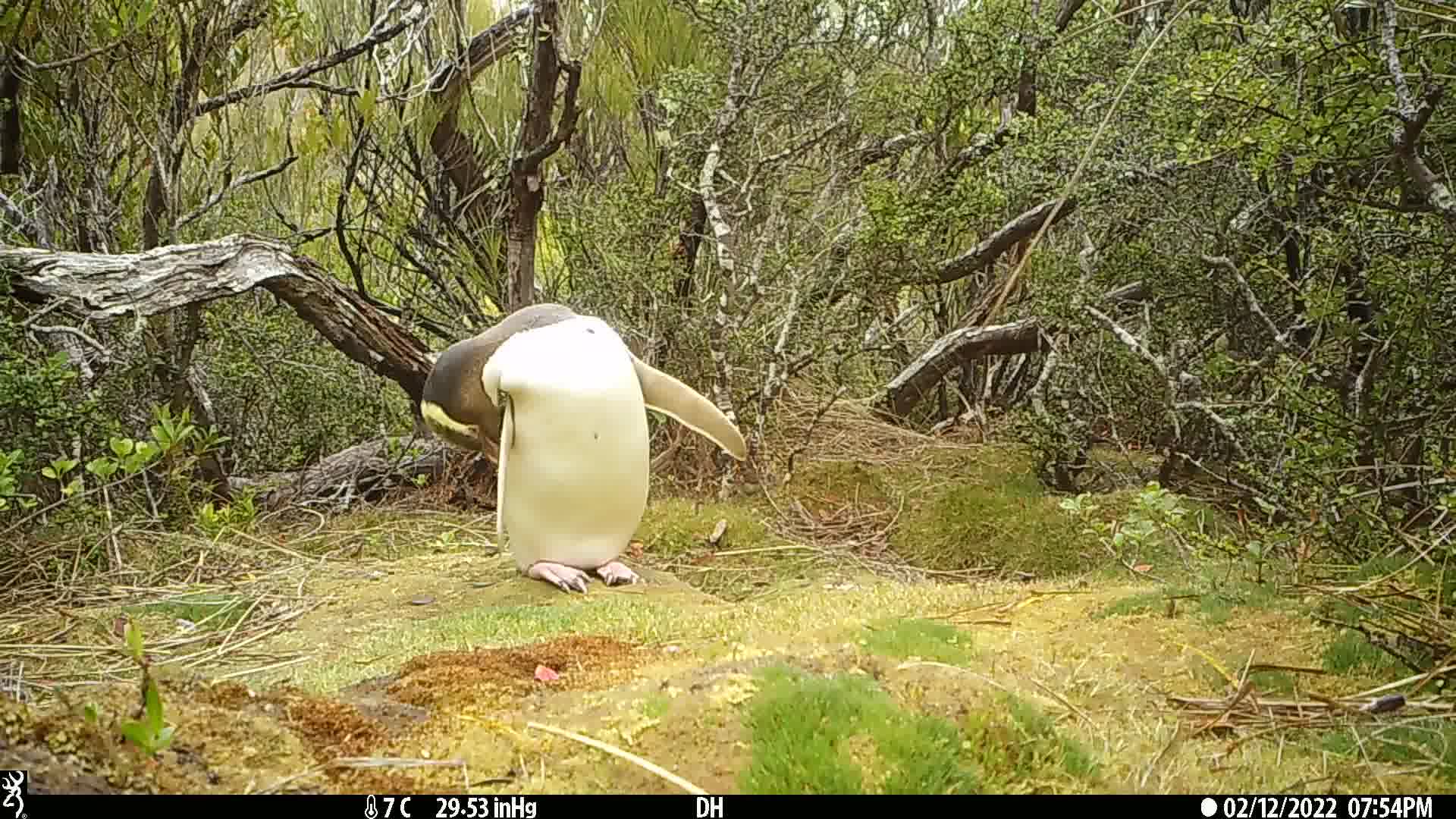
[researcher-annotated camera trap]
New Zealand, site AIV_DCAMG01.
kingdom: Animalia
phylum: Chordata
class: Aves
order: Sphenisciformes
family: Spheniscidae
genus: Megadyptes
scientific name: Megadyptes antipodes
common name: yellow-eyed penguin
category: yellow eyed penguin